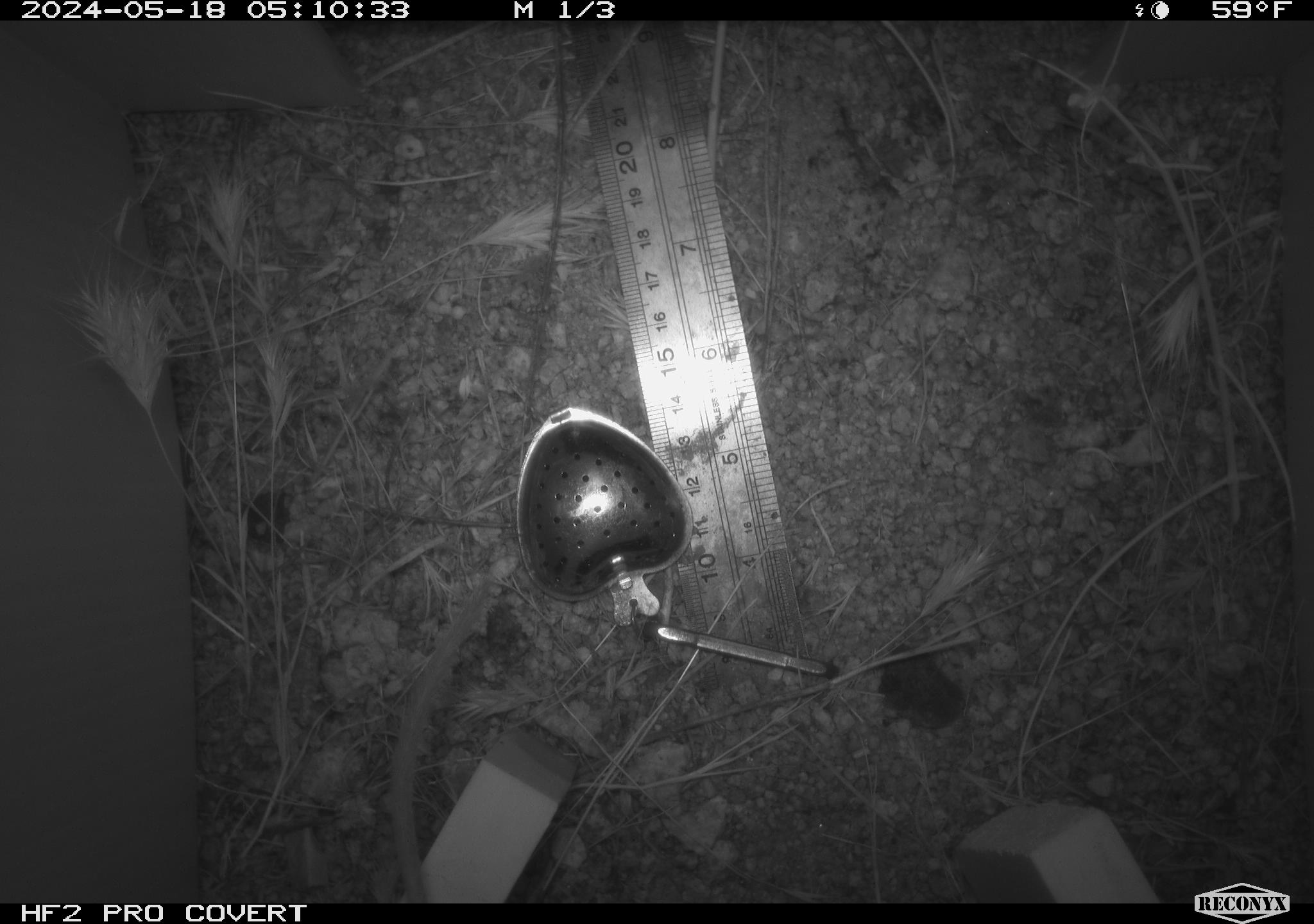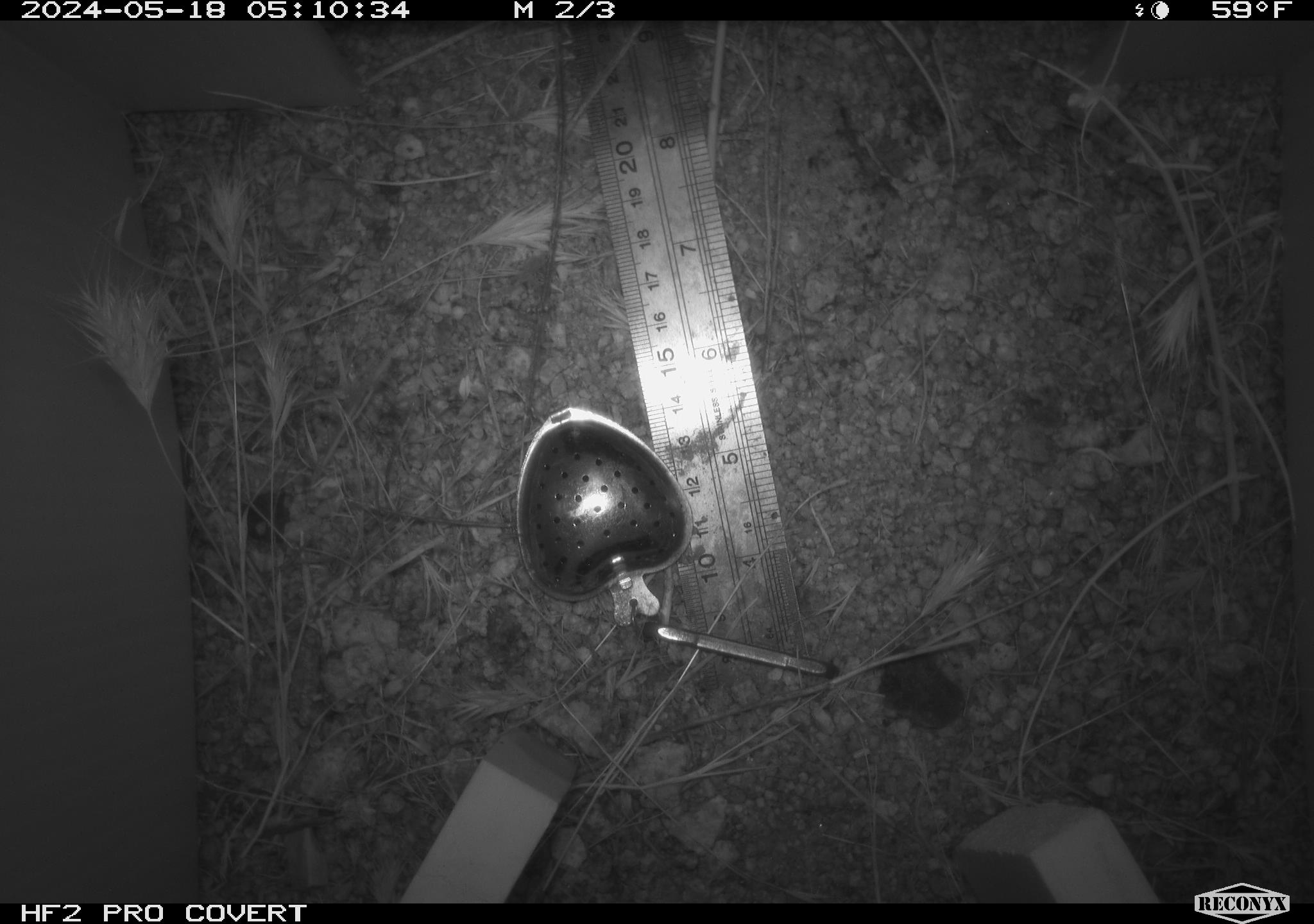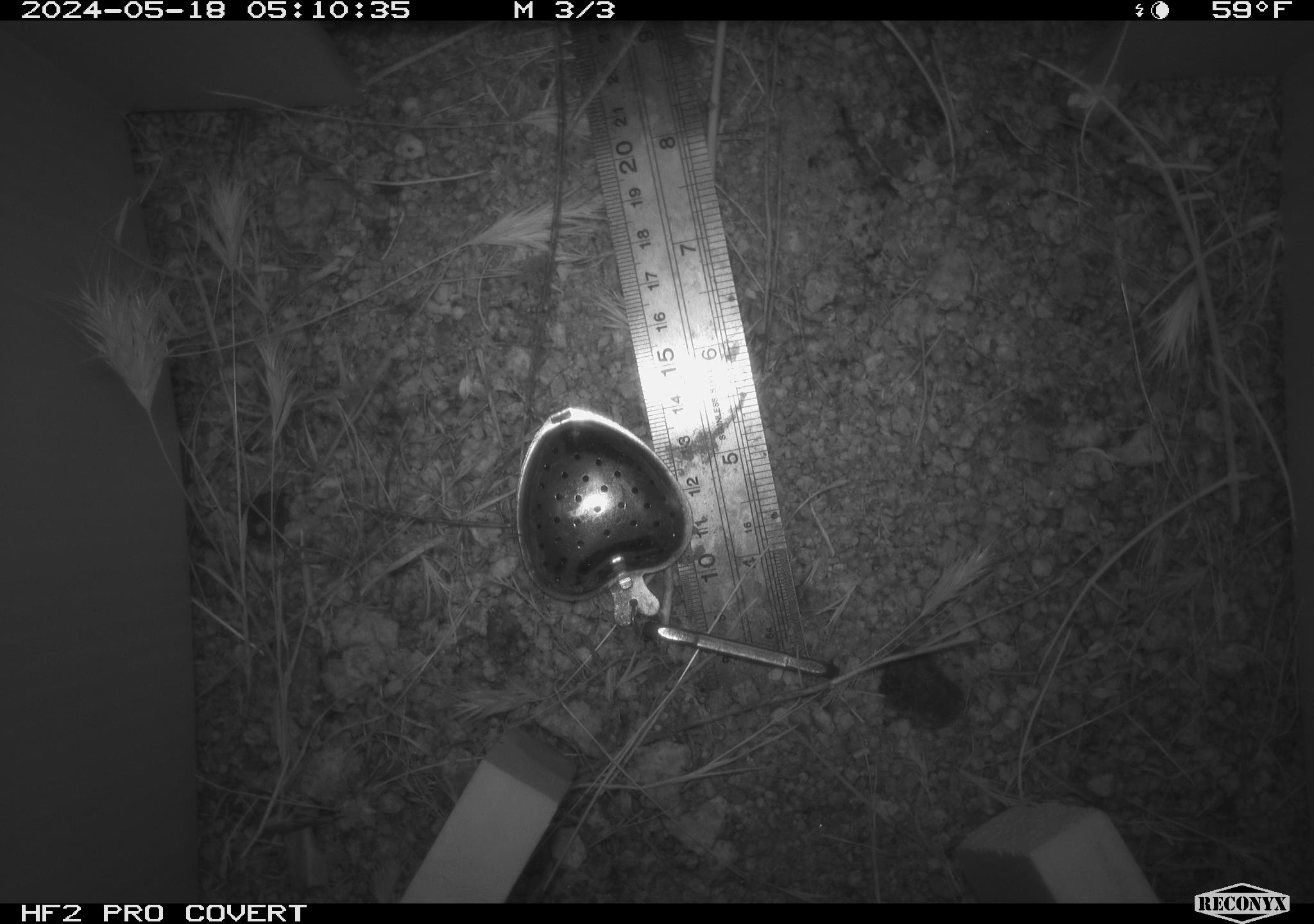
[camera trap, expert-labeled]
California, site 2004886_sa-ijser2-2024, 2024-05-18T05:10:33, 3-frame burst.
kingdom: Animalia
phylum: Chordata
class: Mammalia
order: Rodentia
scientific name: Rodentia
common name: mouse species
Mouse species (Rodentia).